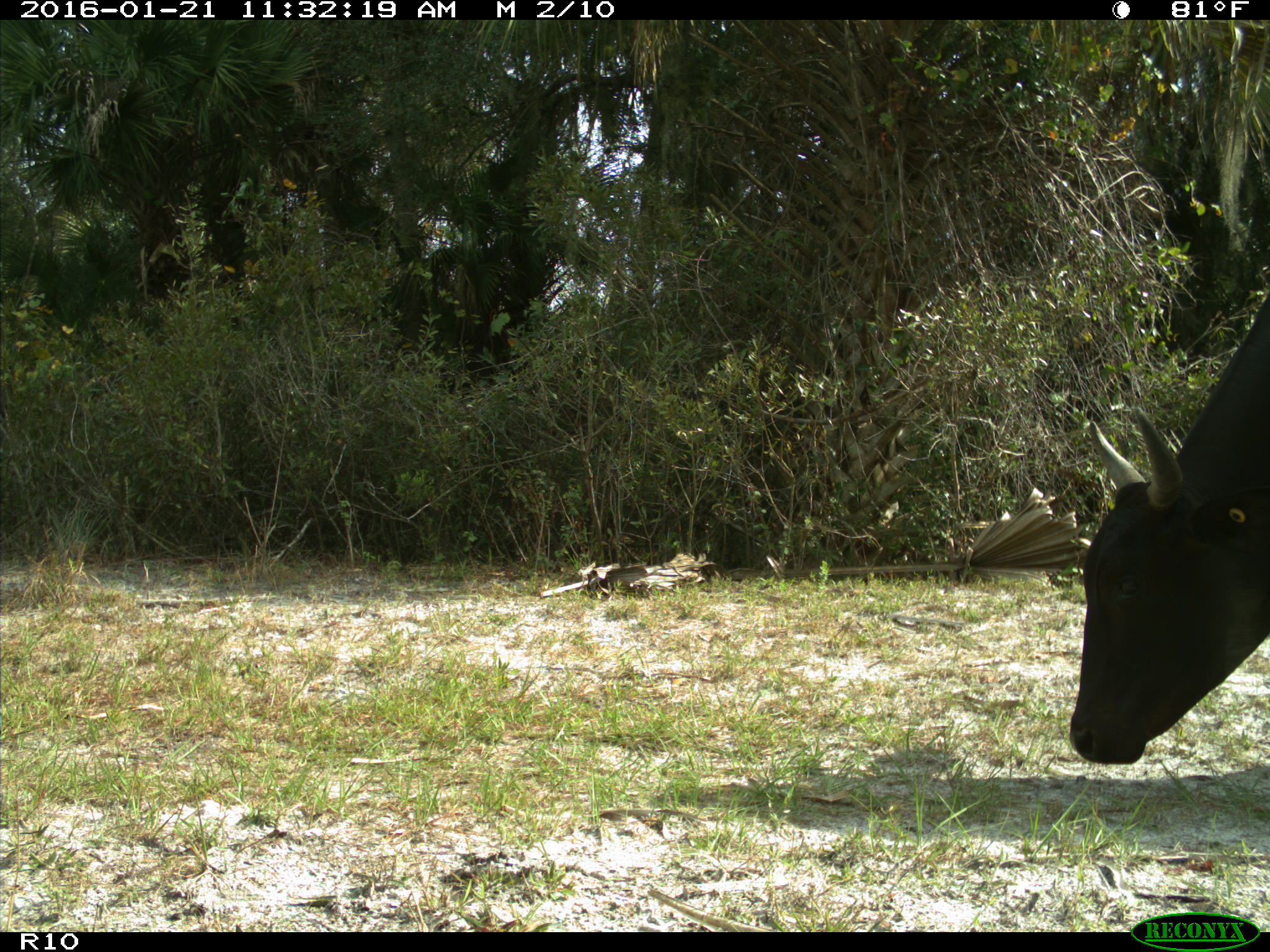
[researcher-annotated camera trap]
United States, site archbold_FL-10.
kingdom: Animalia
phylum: Chordata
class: Mammalia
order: Artiodactyla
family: Bovidae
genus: Bos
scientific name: Bos taurus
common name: domestic cow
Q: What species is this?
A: Bos taurus (domestic cow).